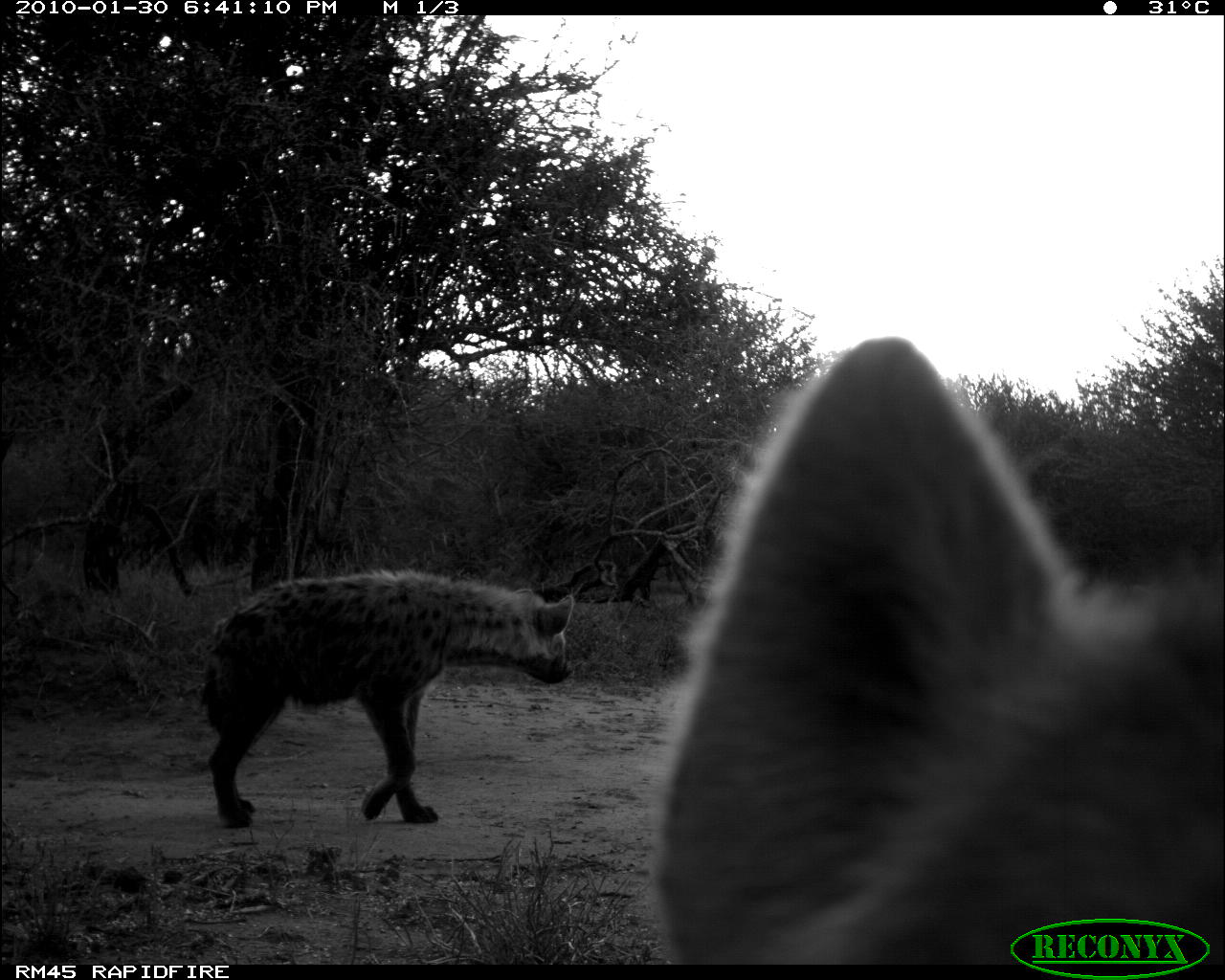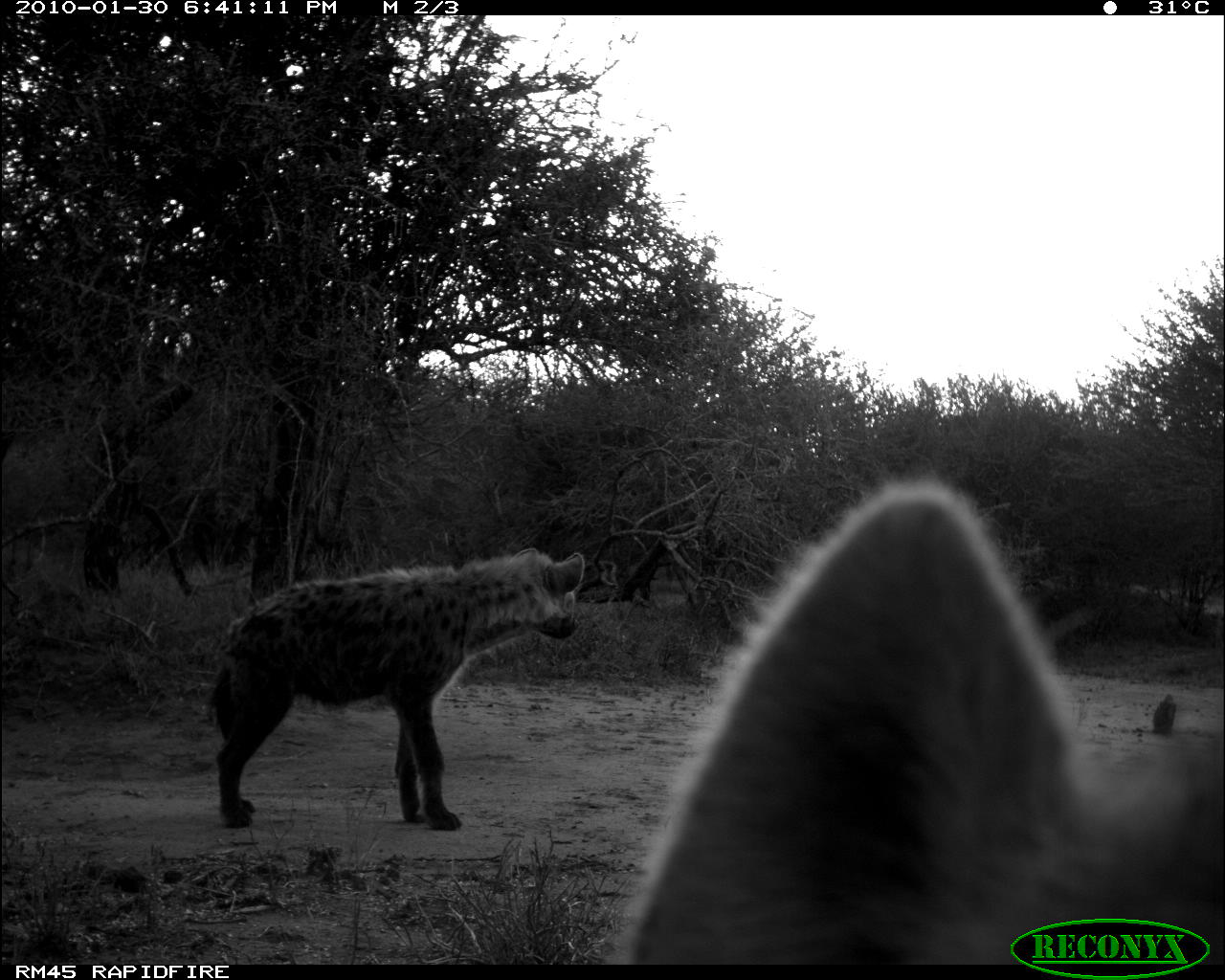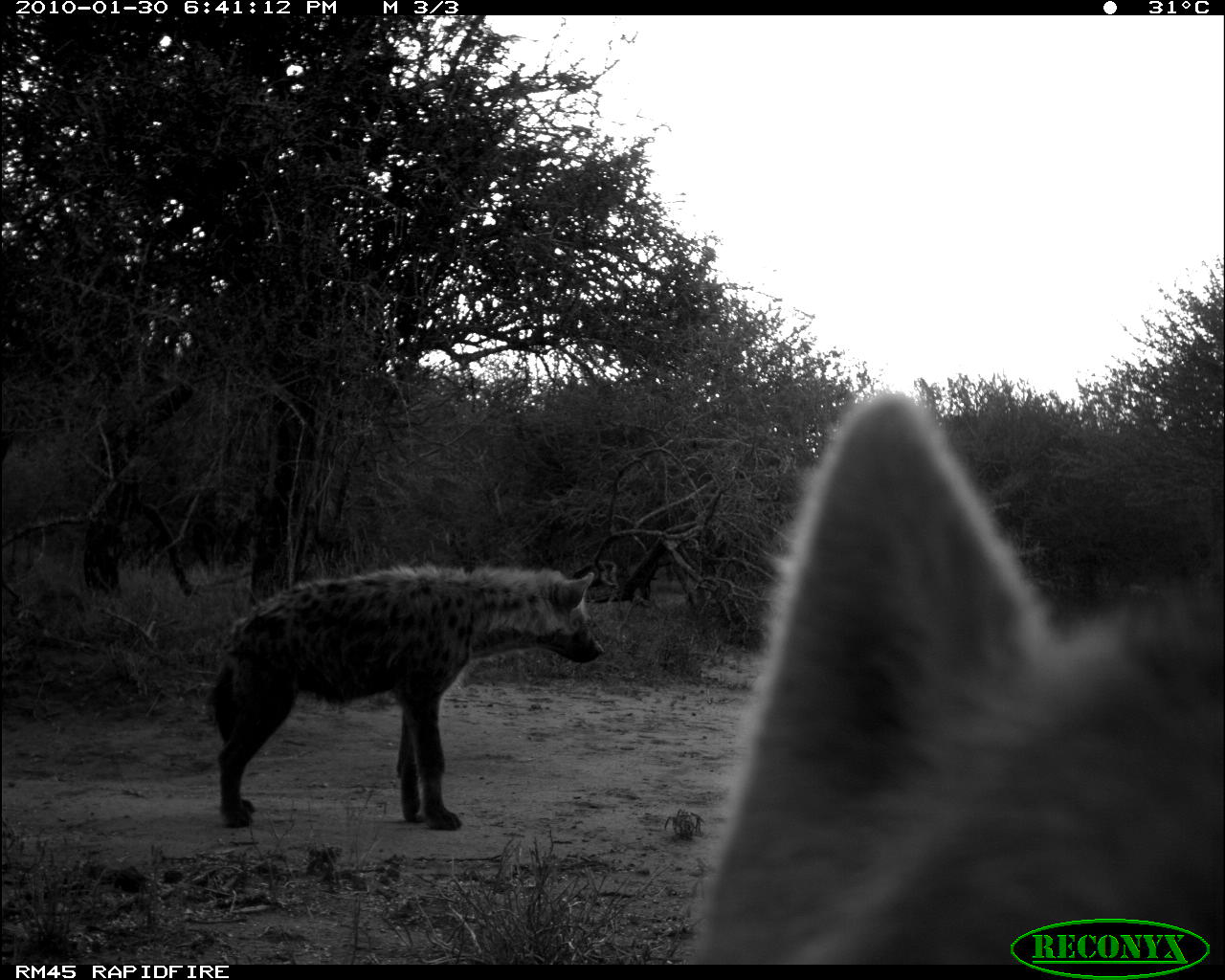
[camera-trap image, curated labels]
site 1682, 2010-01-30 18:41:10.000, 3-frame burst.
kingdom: Animalia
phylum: Chordata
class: Mammalia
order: Carnivora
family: Hyaenidae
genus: Crocuta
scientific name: Crocuta crocuta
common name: spotted hyena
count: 2